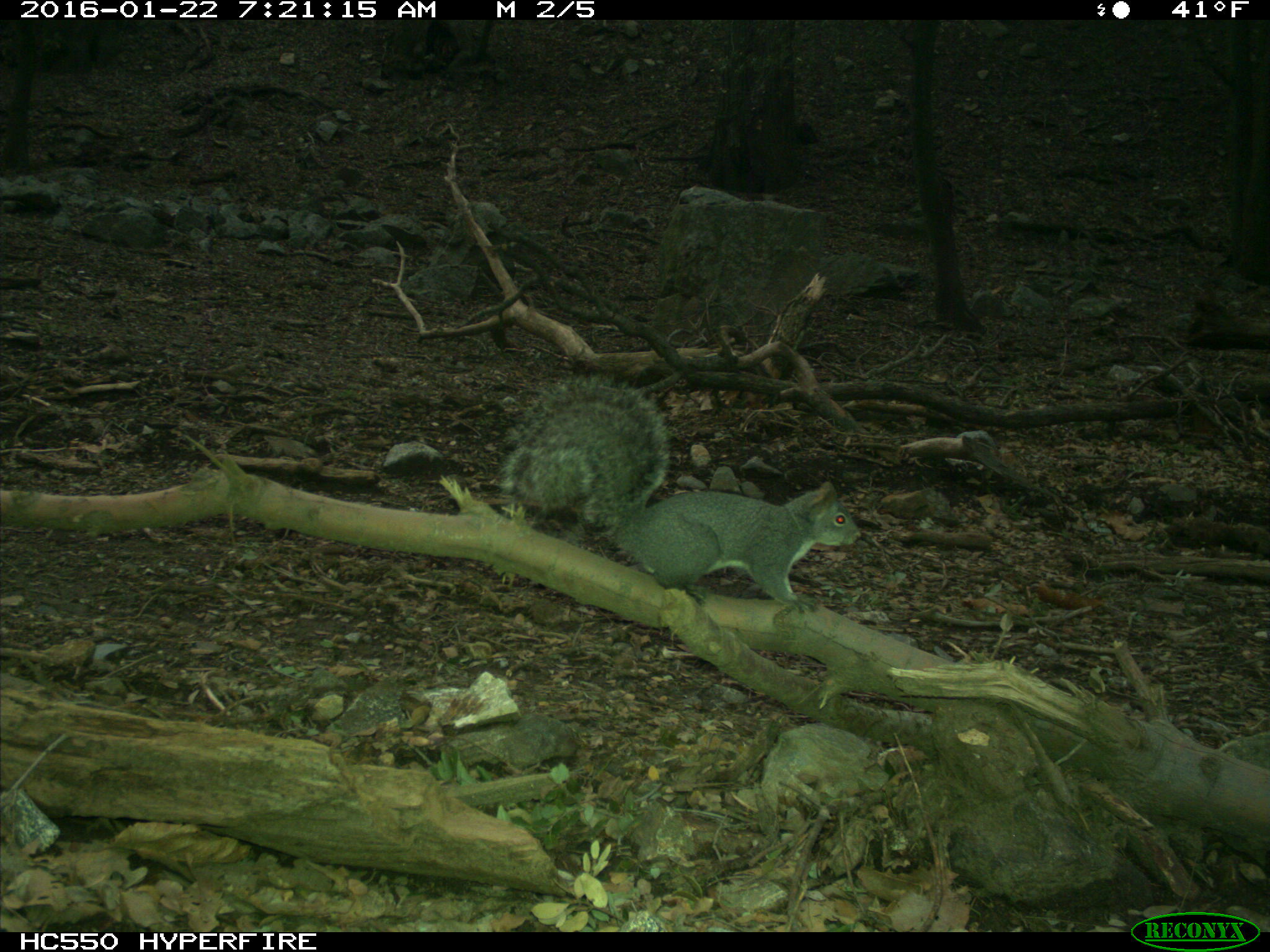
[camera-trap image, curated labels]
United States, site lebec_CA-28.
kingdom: Animalia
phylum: Chordata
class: Mammalia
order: Rodentia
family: Sciuridae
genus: Sciurus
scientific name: Sciurus carolinensis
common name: eastern gray squirrel